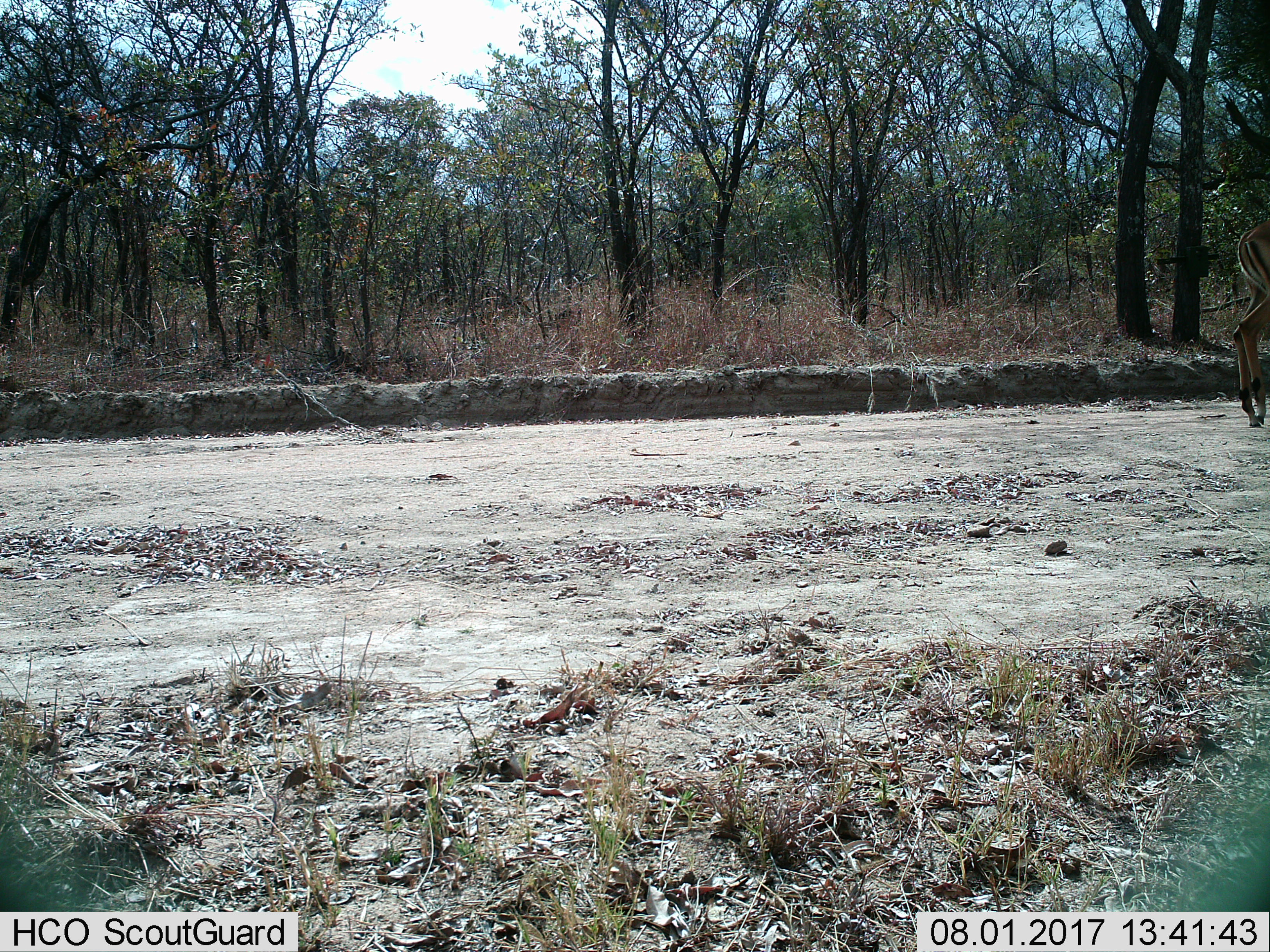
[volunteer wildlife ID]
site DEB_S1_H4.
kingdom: Animalia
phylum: Chordata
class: Mammalia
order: Artiodactyla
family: Bovidae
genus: Aepyceros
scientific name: Aepyceros melampus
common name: impala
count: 1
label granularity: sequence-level